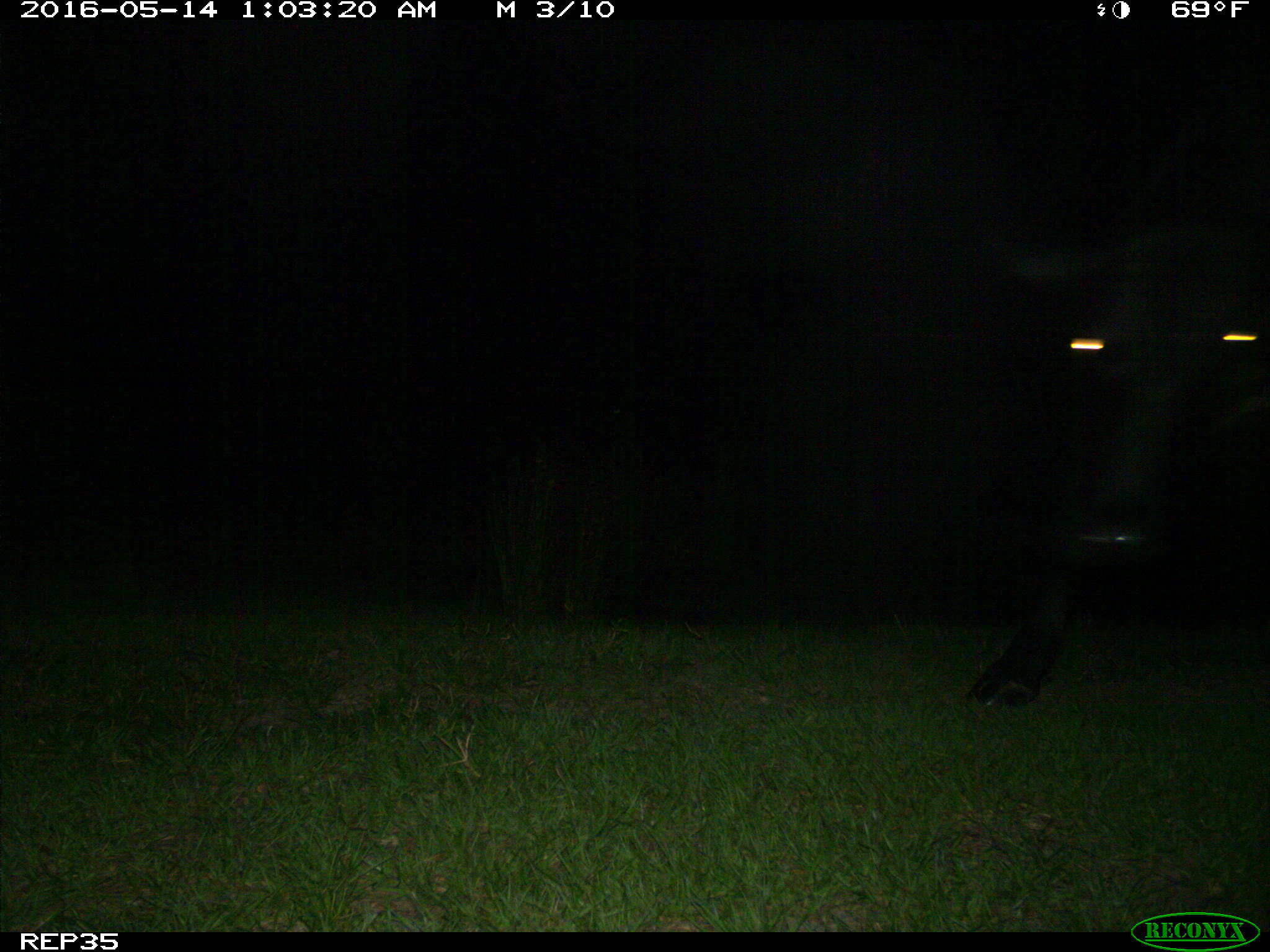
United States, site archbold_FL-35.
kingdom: Animalia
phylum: Chordata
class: Mammalia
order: Artiodactyla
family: Bovidae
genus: Bos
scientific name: Bos taurus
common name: domestic cow